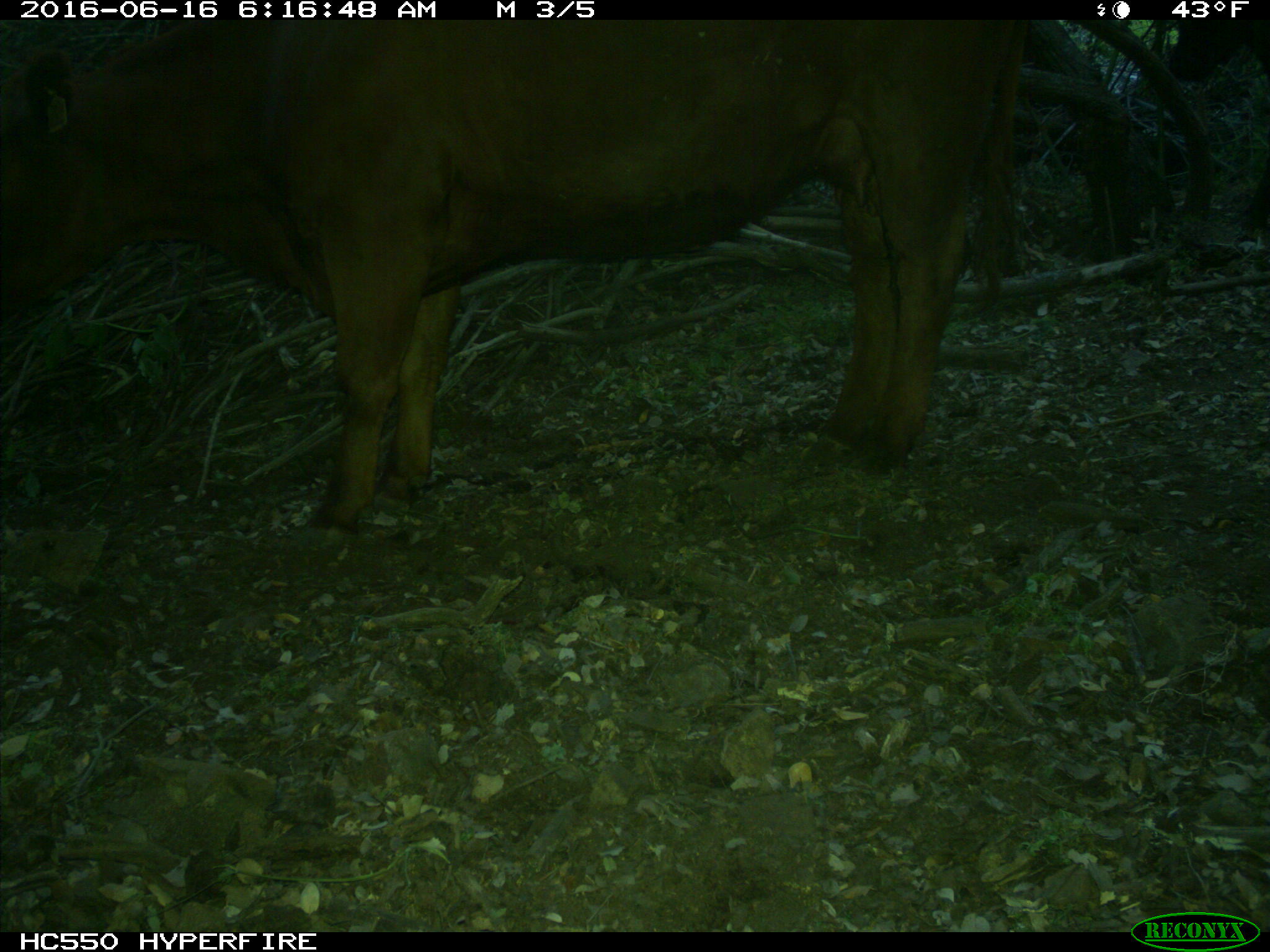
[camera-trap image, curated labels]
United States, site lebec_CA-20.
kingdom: Animalia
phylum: Chordata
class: Mammalia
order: Artiodactyla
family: Bovidae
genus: Bos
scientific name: Bos taurus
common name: domestic cow